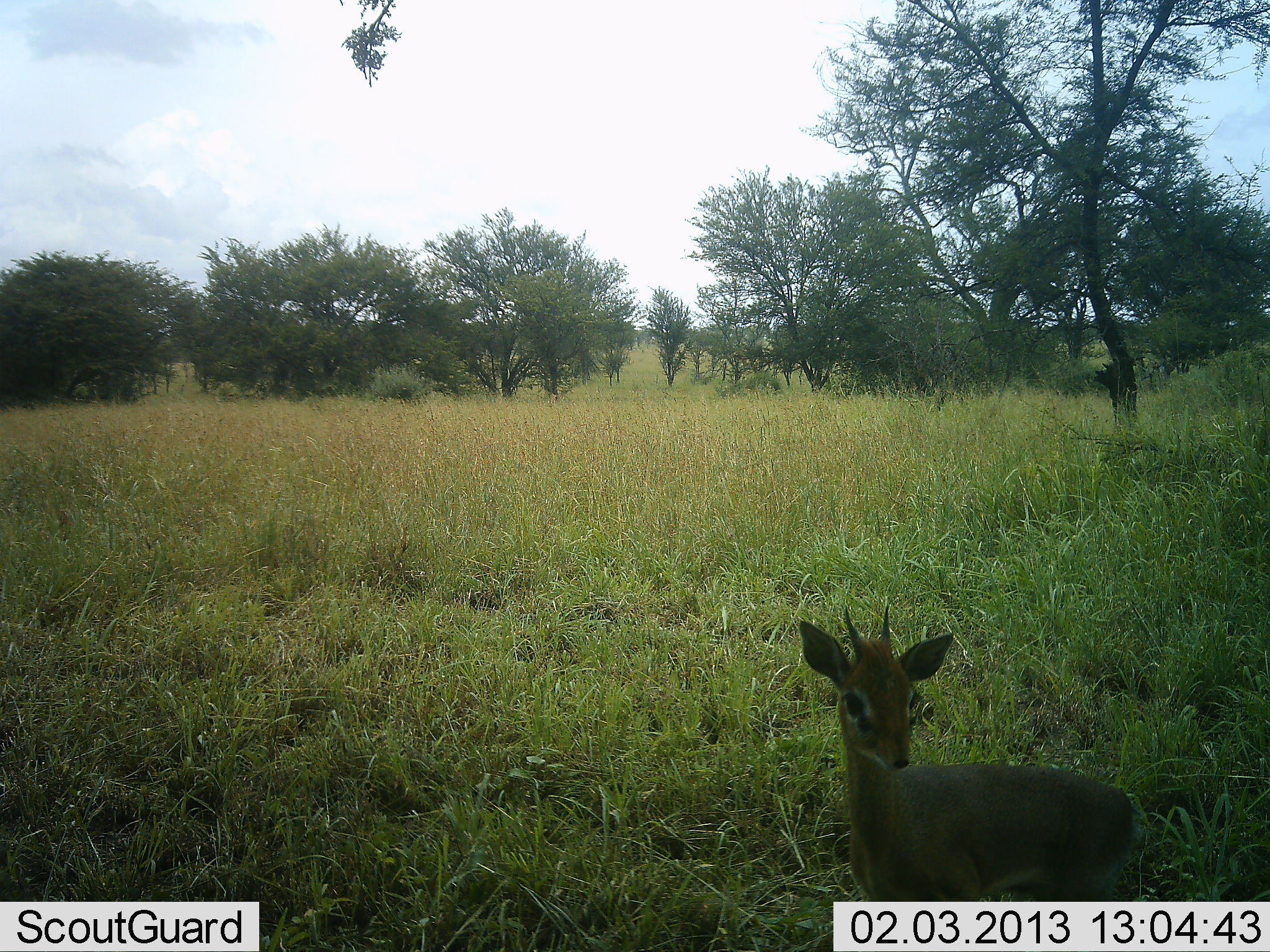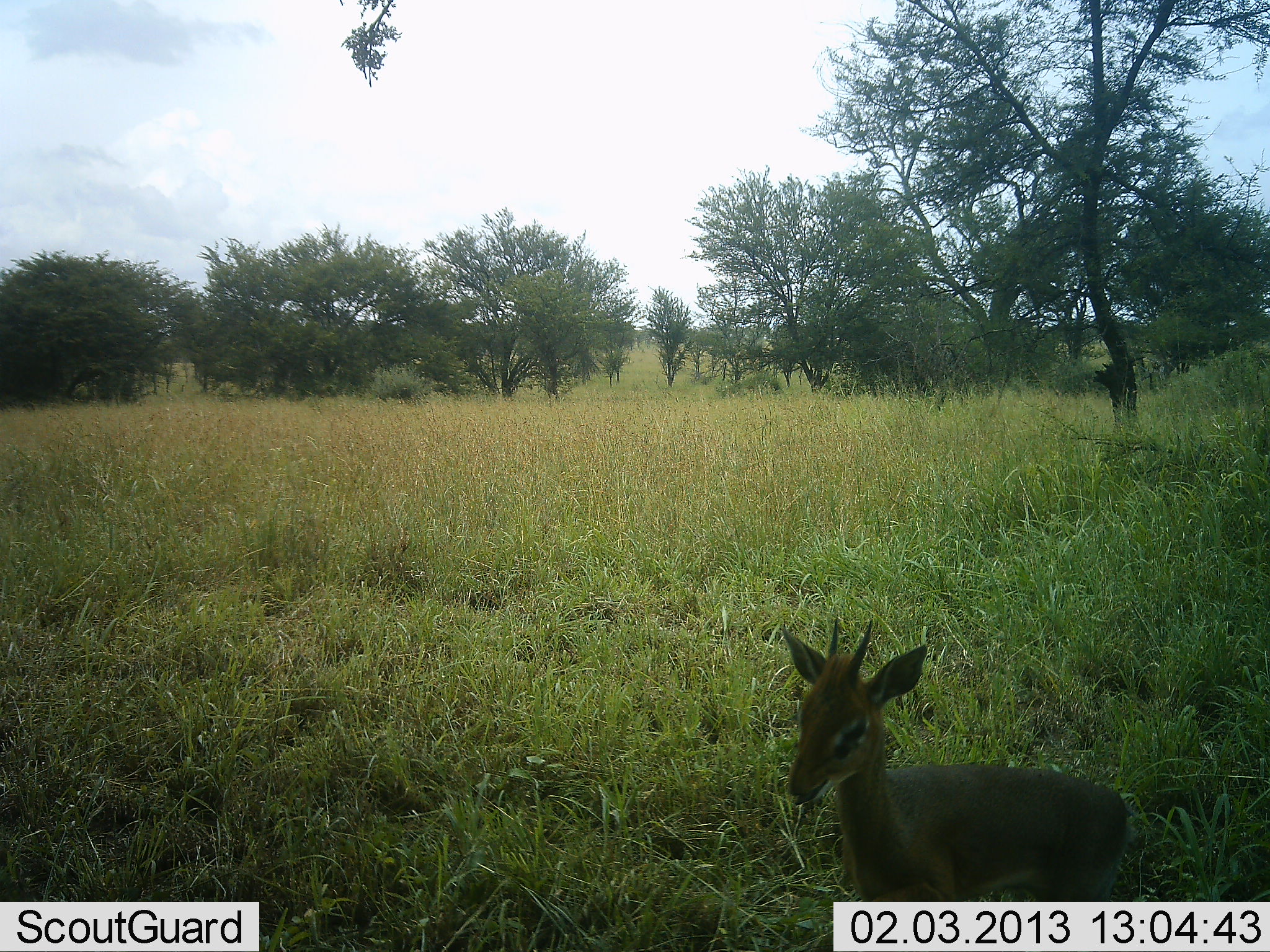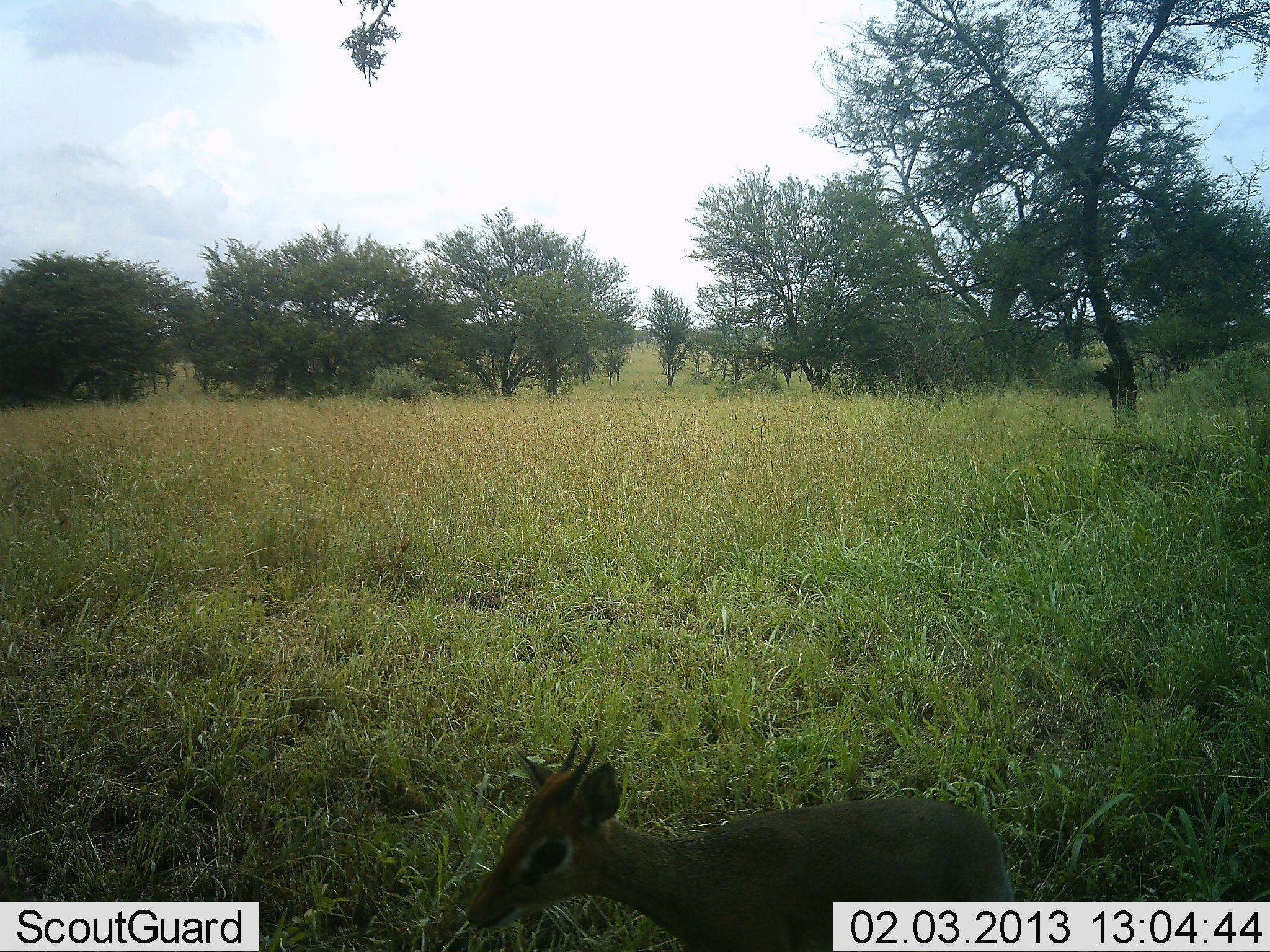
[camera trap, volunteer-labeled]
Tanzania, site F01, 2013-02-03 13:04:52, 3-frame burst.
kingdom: Animalia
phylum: Chordata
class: Mammalia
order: Artiodactyla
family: Bovidae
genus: Madoqua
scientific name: Madoqua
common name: dikdik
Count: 1.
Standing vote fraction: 37%.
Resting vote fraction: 9%.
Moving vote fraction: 54%.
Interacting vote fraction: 0%.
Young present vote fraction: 3%.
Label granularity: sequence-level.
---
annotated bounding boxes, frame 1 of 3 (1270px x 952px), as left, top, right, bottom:
animal: 794, 605, 1142, 952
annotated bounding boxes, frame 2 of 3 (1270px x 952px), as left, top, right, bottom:
animal: 766, 615, 1154, 952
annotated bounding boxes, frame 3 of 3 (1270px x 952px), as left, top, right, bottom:
animal: 464, 730, 1027, 950